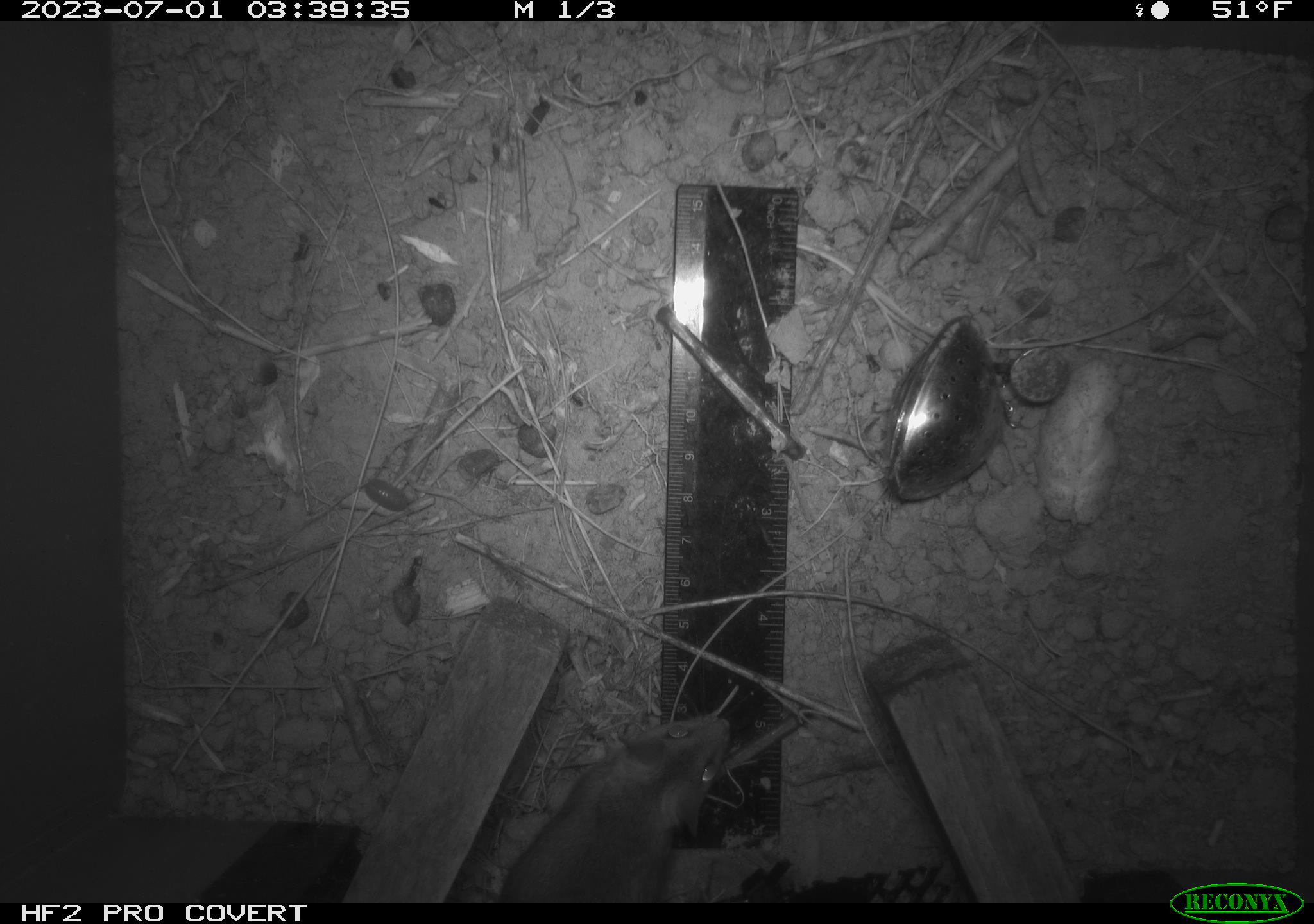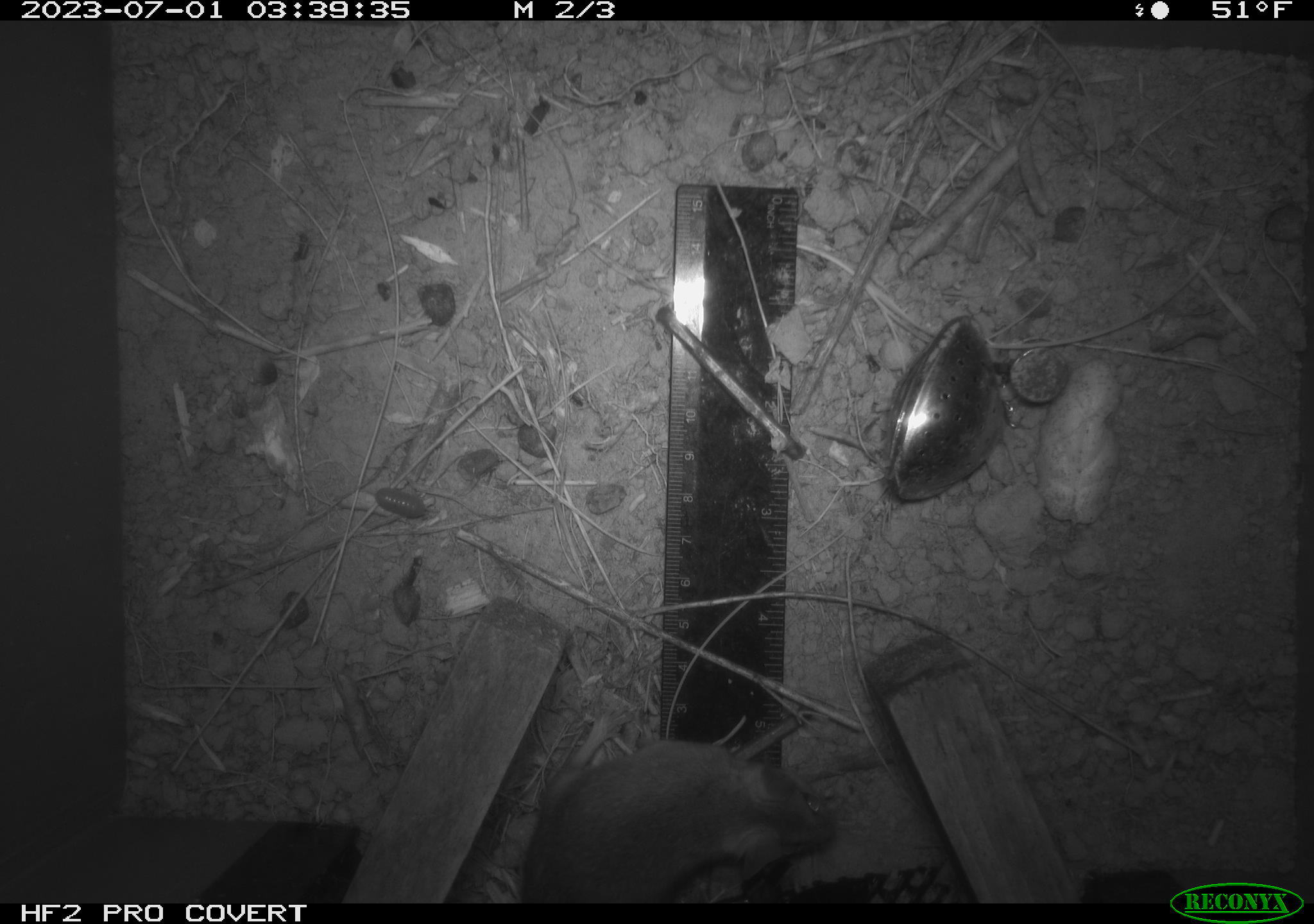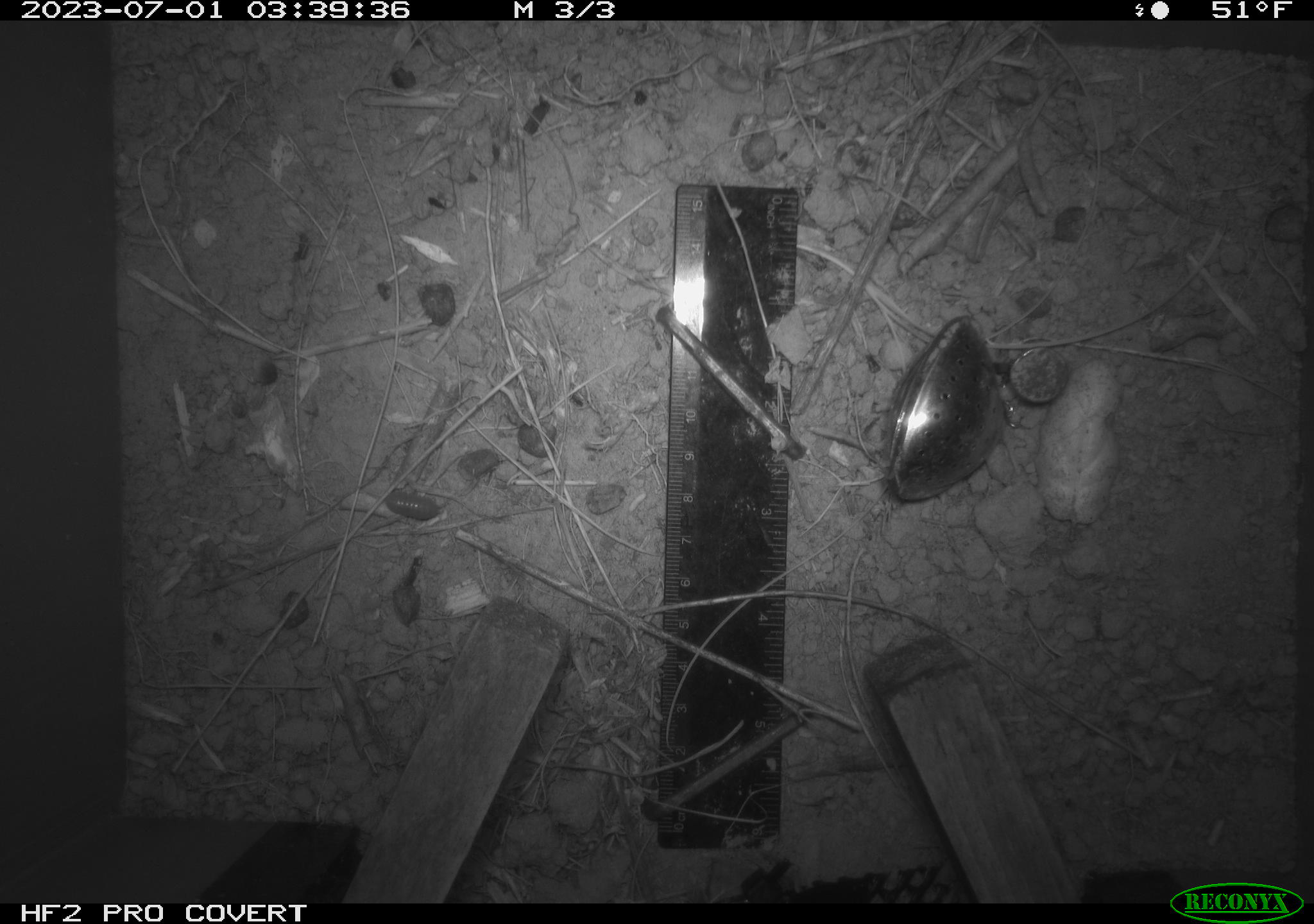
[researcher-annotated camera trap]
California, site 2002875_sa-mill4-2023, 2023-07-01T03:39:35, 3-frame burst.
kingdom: Animalia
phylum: Chordata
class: Mammalia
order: Rodentia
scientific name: Rodentia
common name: mouse species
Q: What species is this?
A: Mouse species (Rodentia).